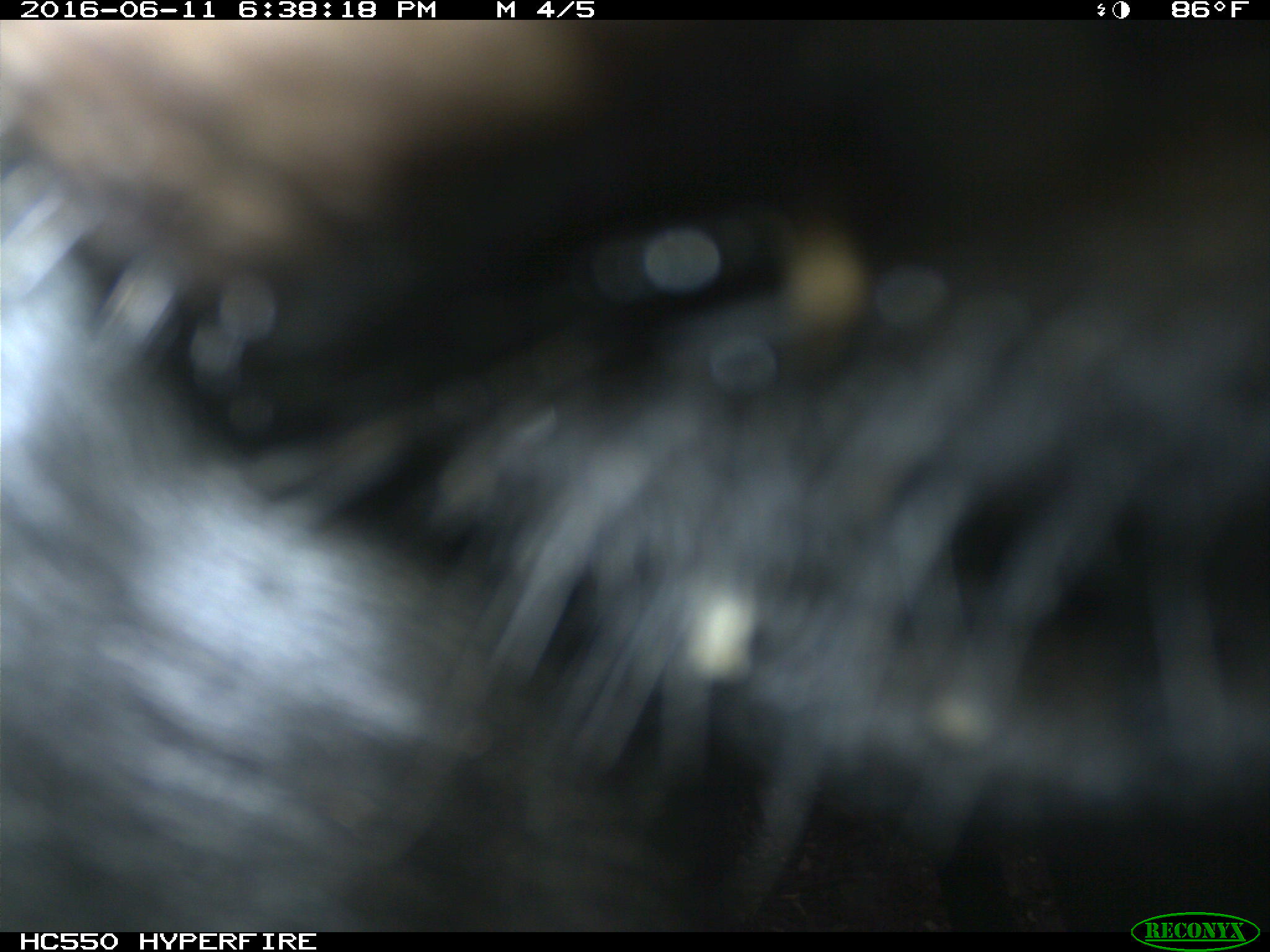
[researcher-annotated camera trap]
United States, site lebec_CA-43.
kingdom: Animalia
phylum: Chordata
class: Mammalia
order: Artiodactyla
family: Bovidae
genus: Bos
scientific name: Bos taurus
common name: domestic cow